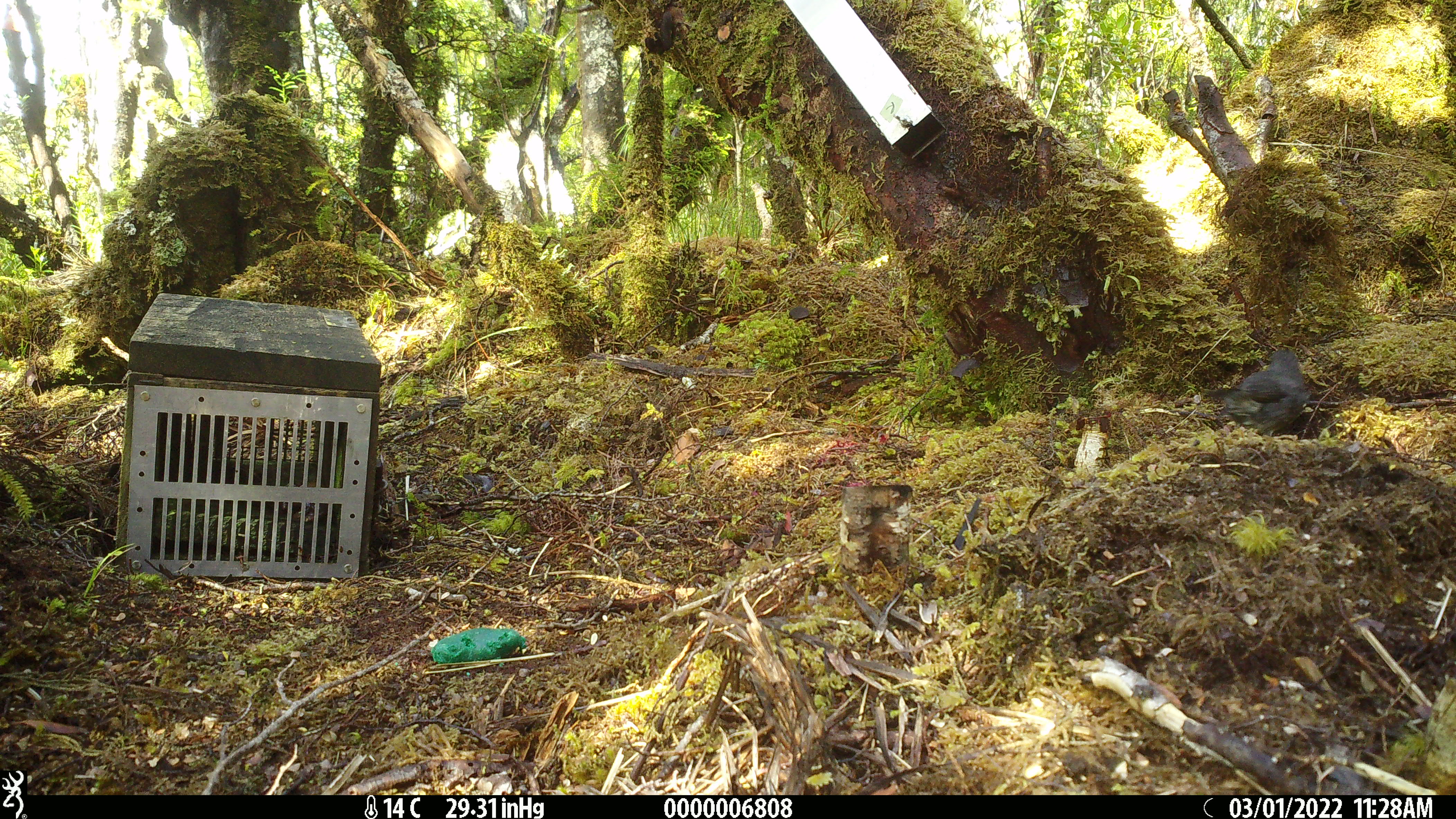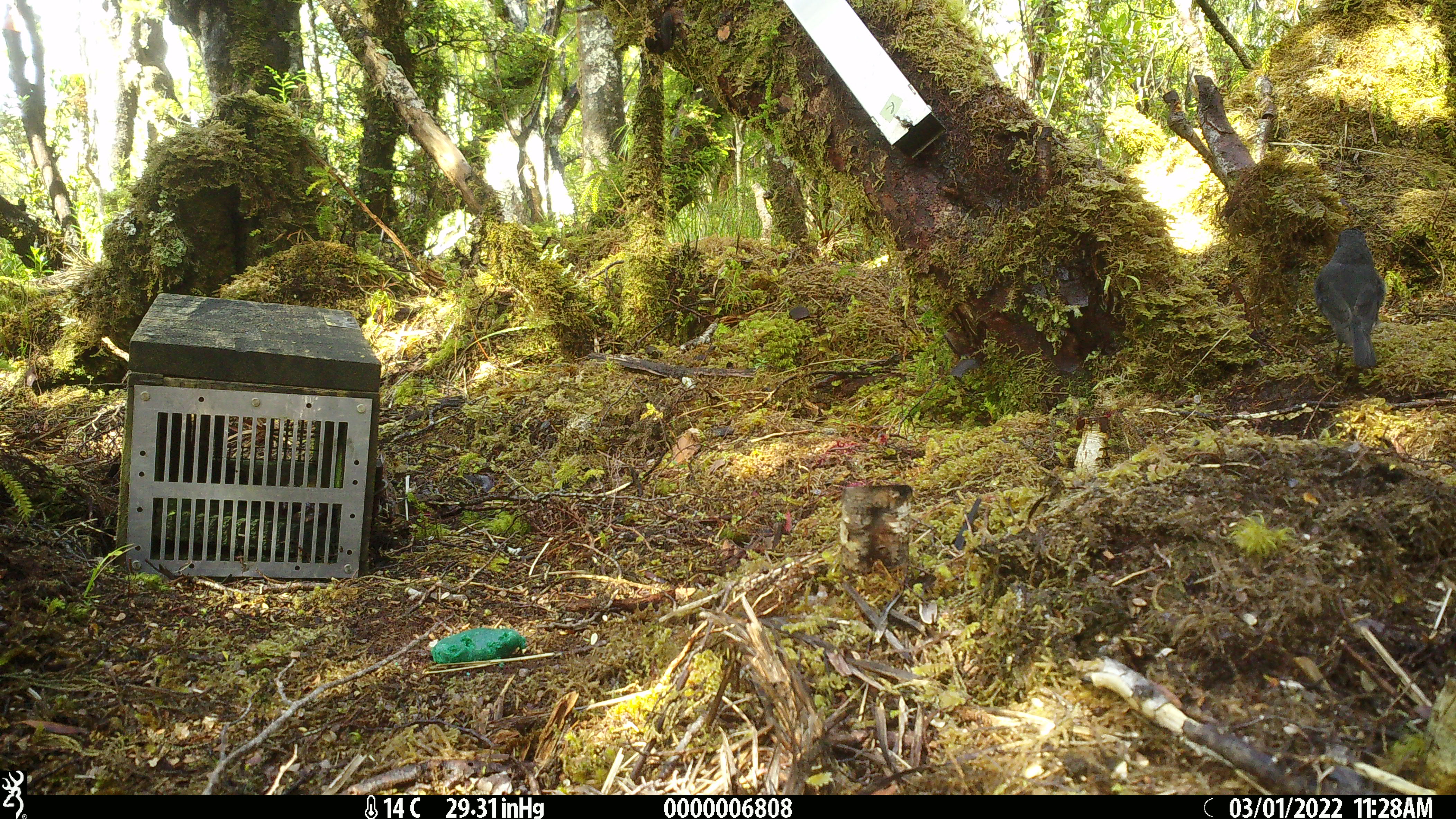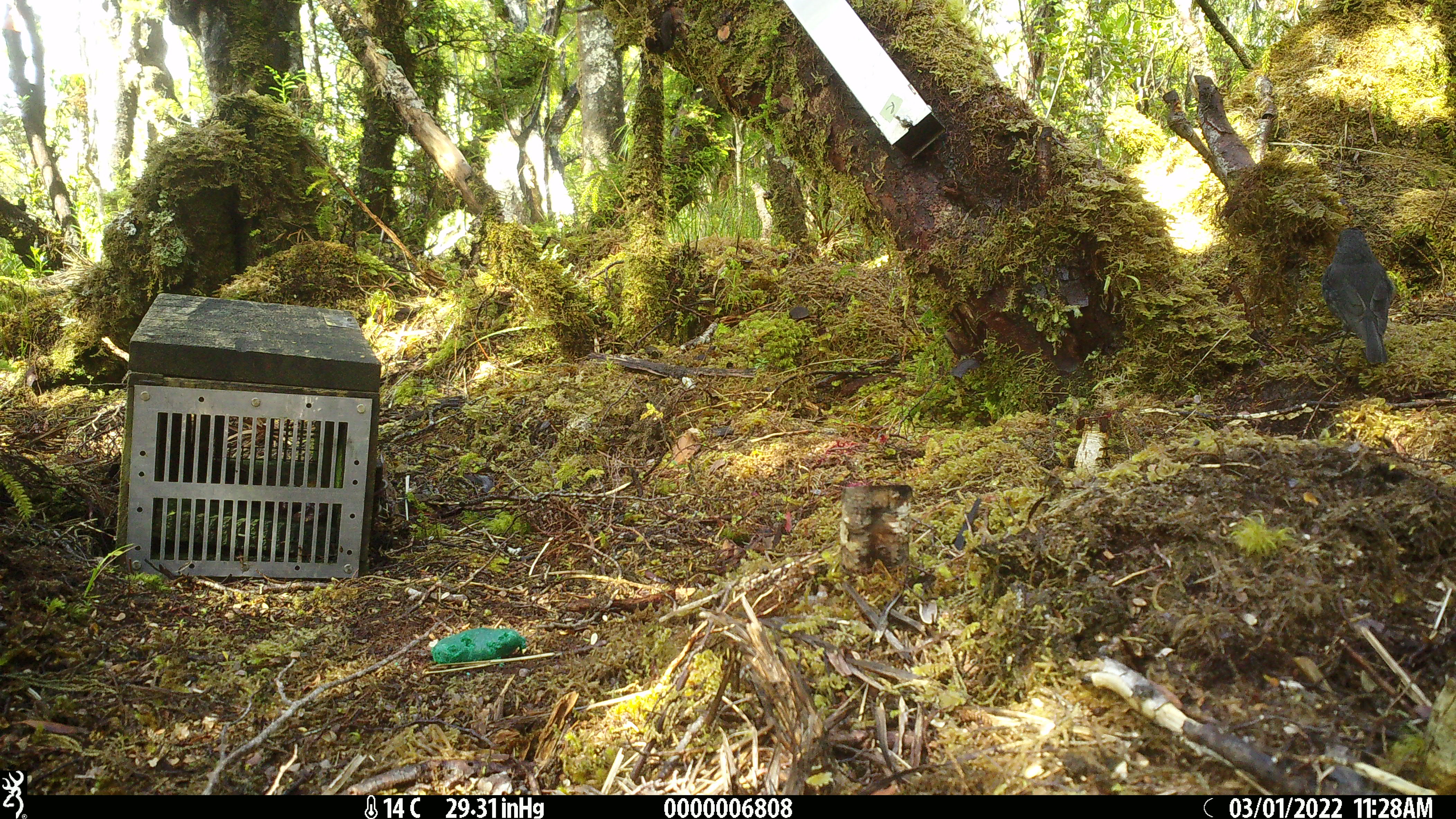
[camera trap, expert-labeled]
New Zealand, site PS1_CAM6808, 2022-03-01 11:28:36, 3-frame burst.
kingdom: Animalia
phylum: Chordata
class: Aves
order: Passeriformes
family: Petroicidae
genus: Petroica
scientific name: Petroica australis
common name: new zealand robin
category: robin